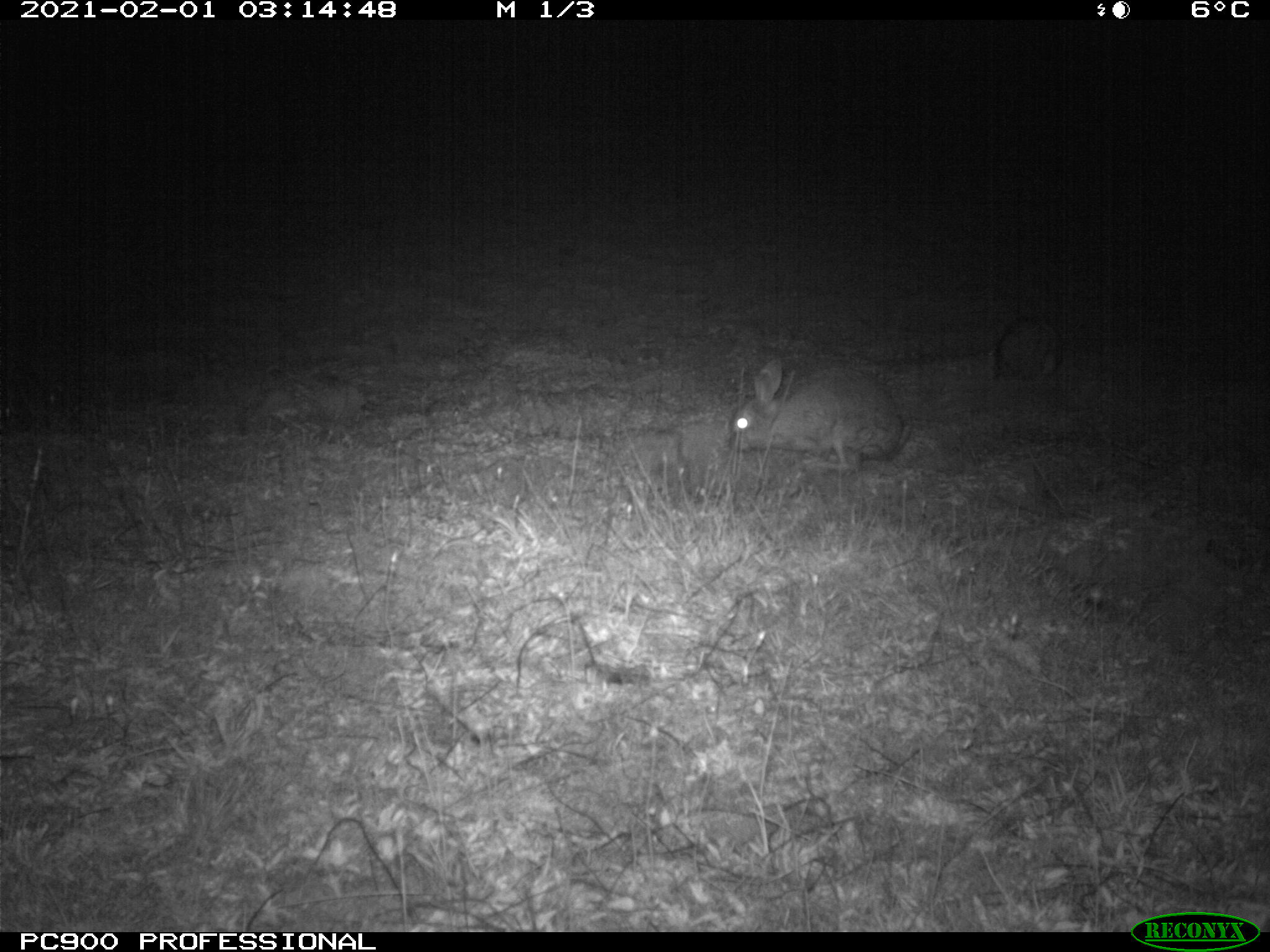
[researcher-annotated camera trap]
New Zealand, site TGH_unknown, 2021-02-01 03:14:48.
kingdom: Animalia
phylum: Chordata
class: Mammalia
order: Lagomorpha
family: Leporidae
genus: Oryctolagus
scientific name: Oryctolagus cuniculus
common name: european rabbit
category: rabbit